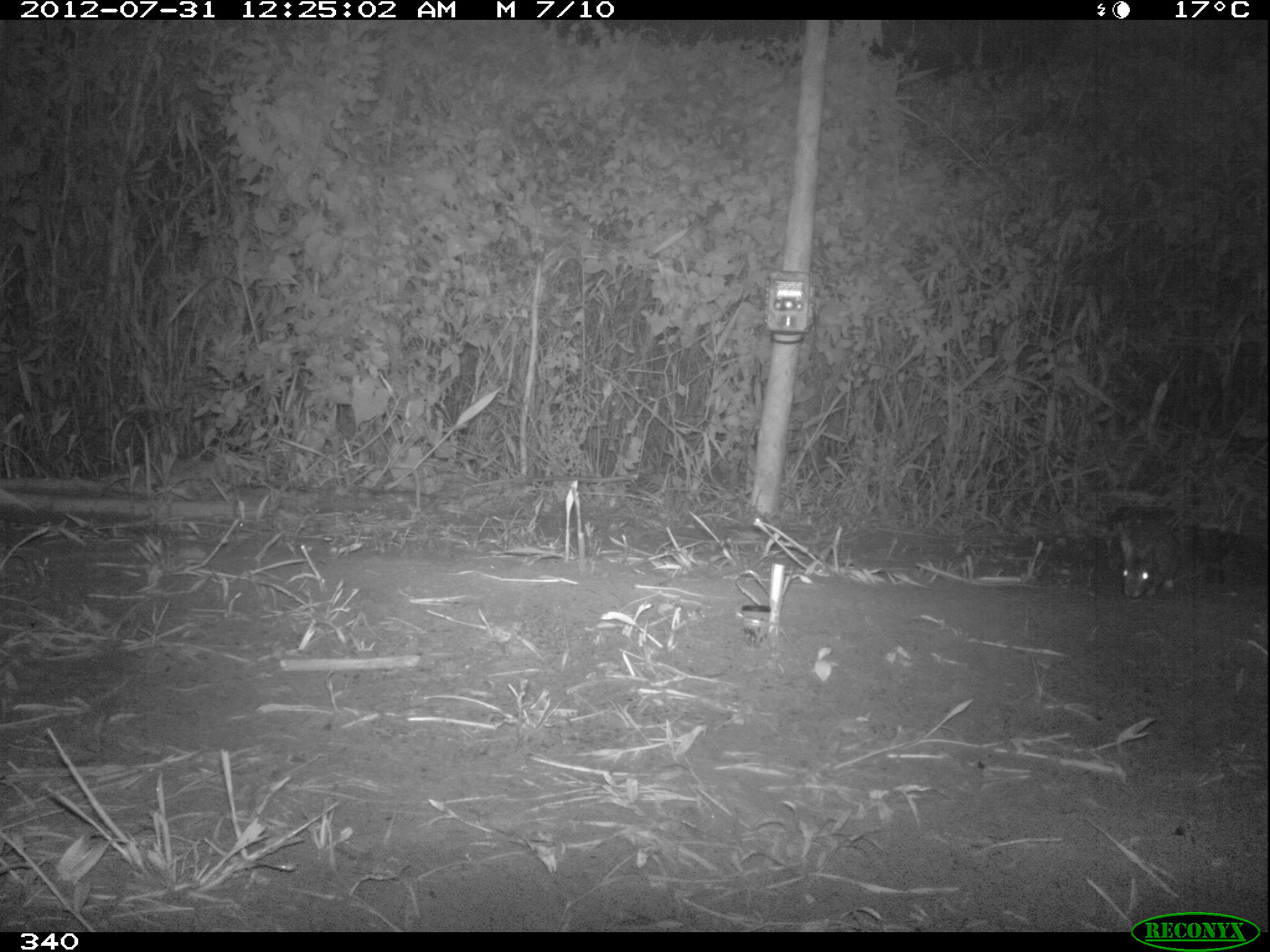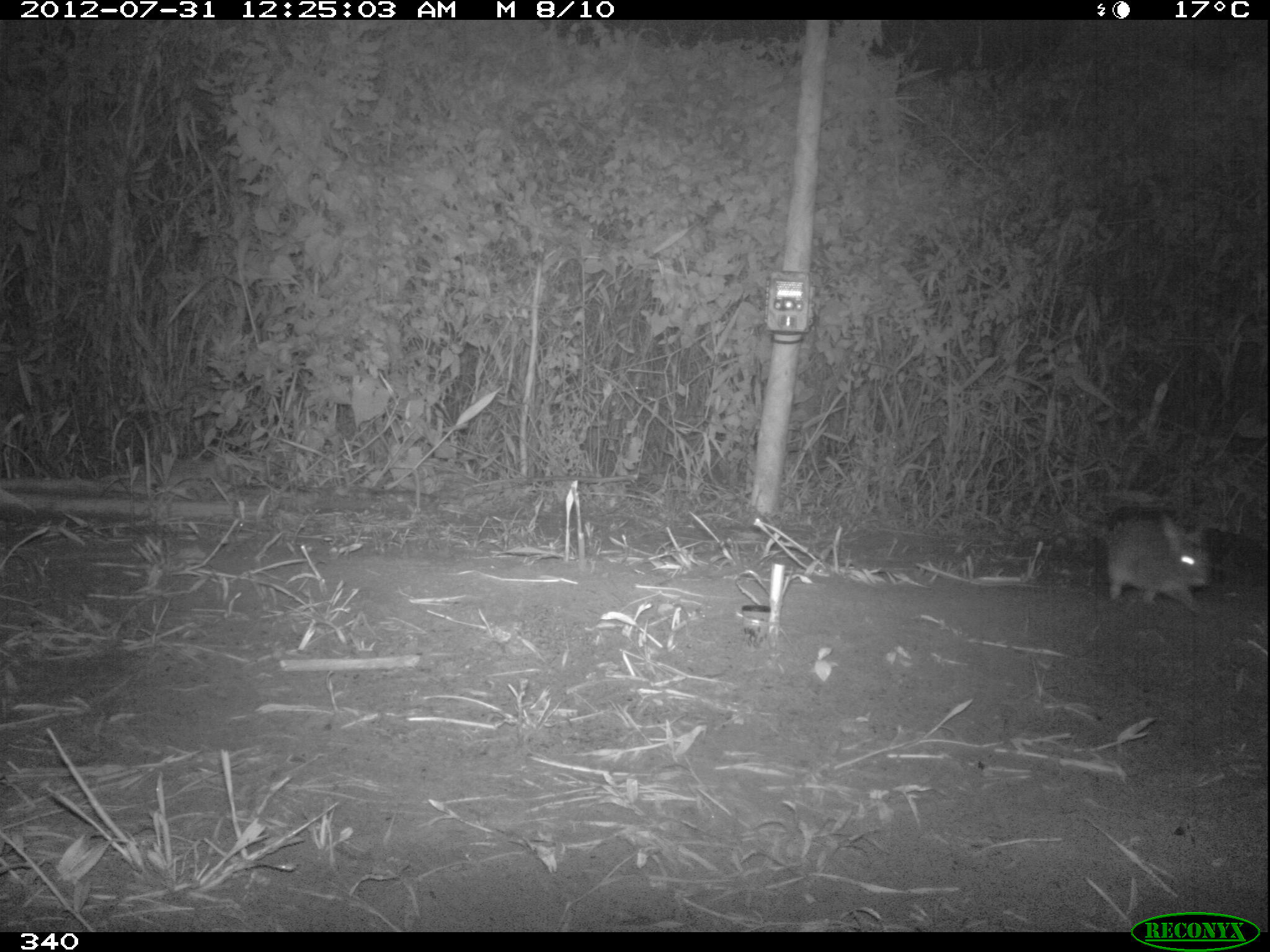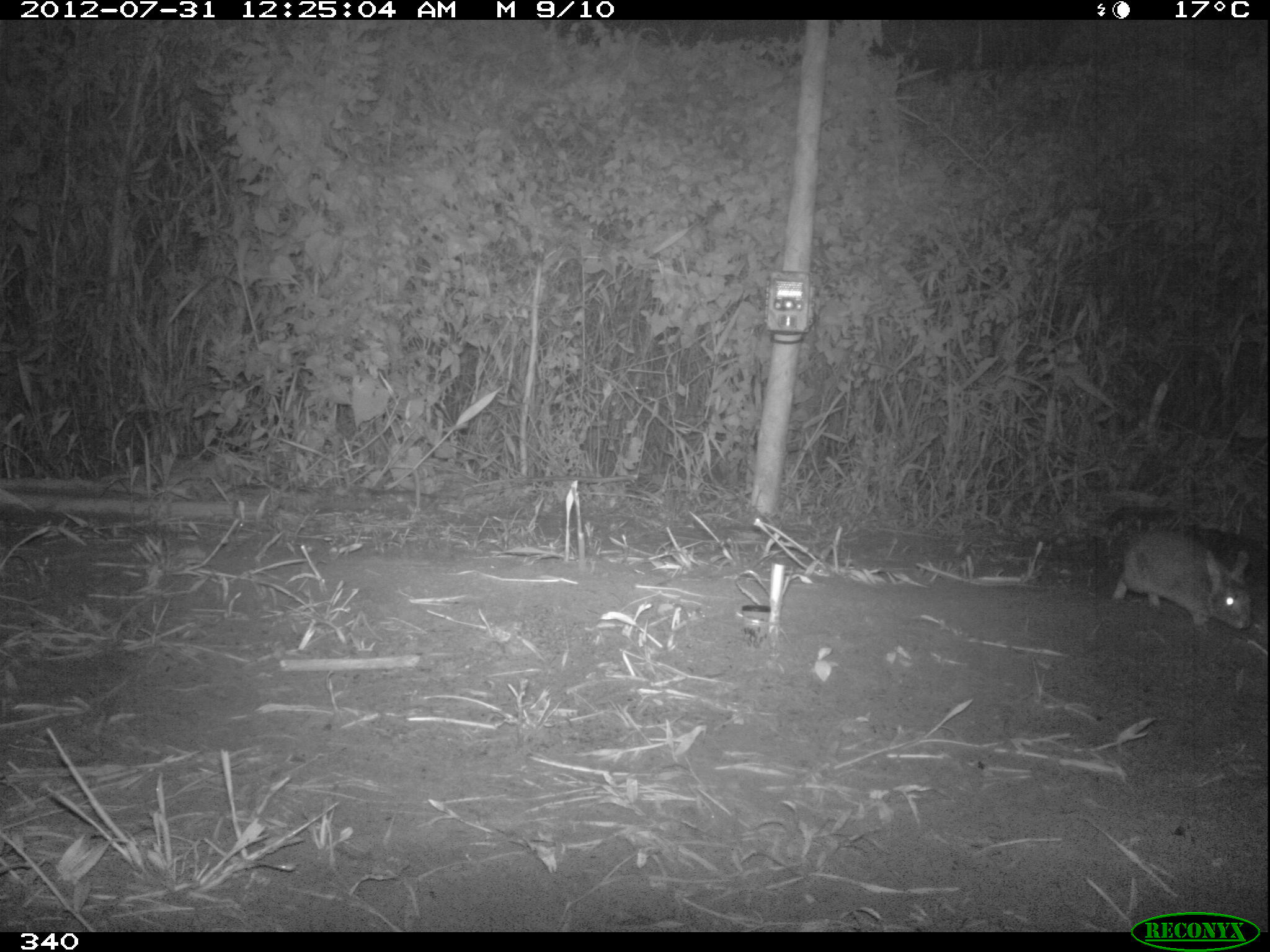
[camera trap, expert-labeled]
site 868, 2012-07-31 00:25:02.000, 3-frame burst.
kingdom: Animalia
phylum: Chordata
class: Mammalia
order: Lagomorpha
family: Leporidae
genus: Sylvilagus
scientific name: Sylvilagus brasiliensis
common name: tapeti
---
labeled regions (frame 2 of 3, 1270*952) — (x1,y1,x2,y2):
sylvilagus brasiliensis: (1104,508,1211,607)